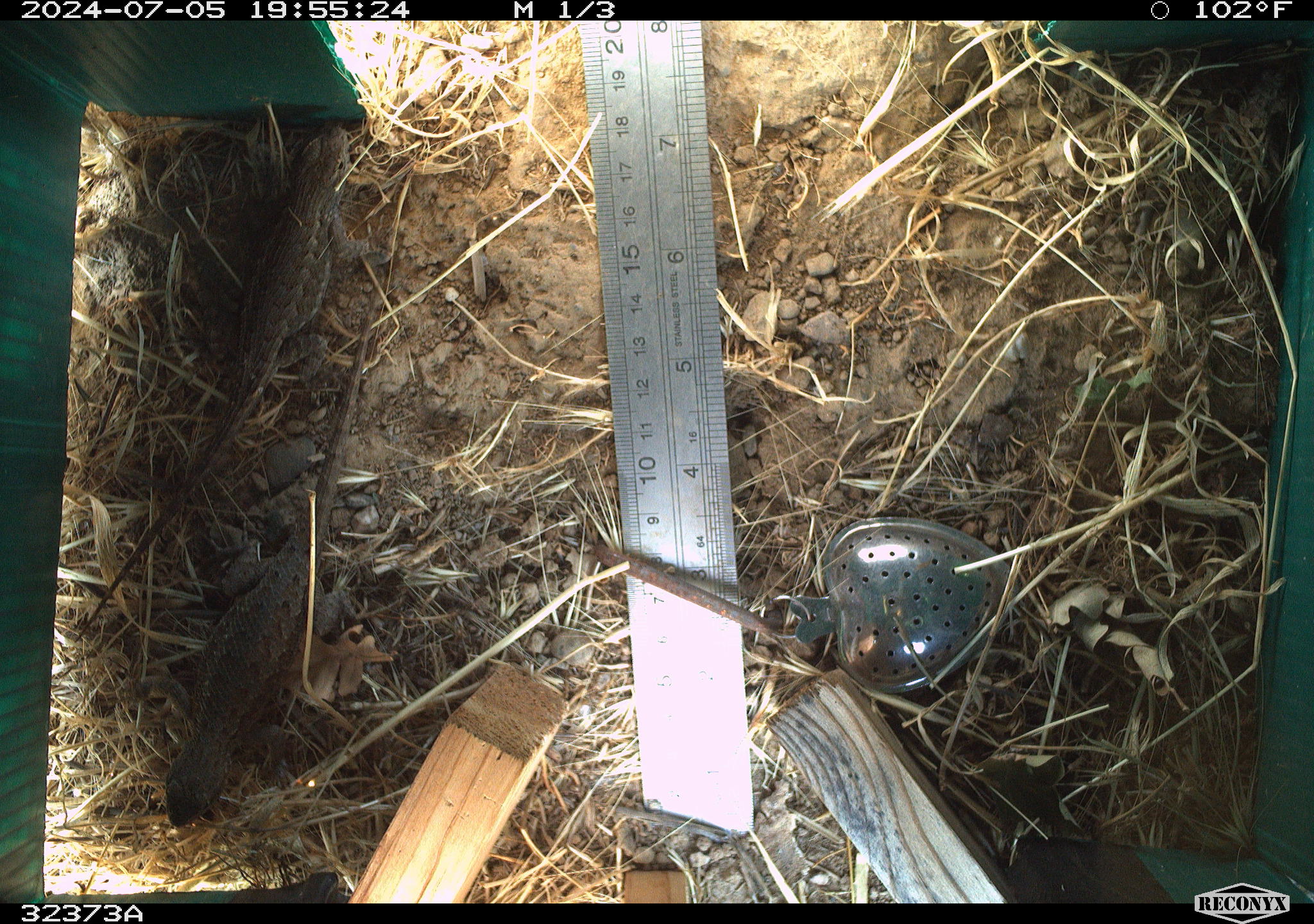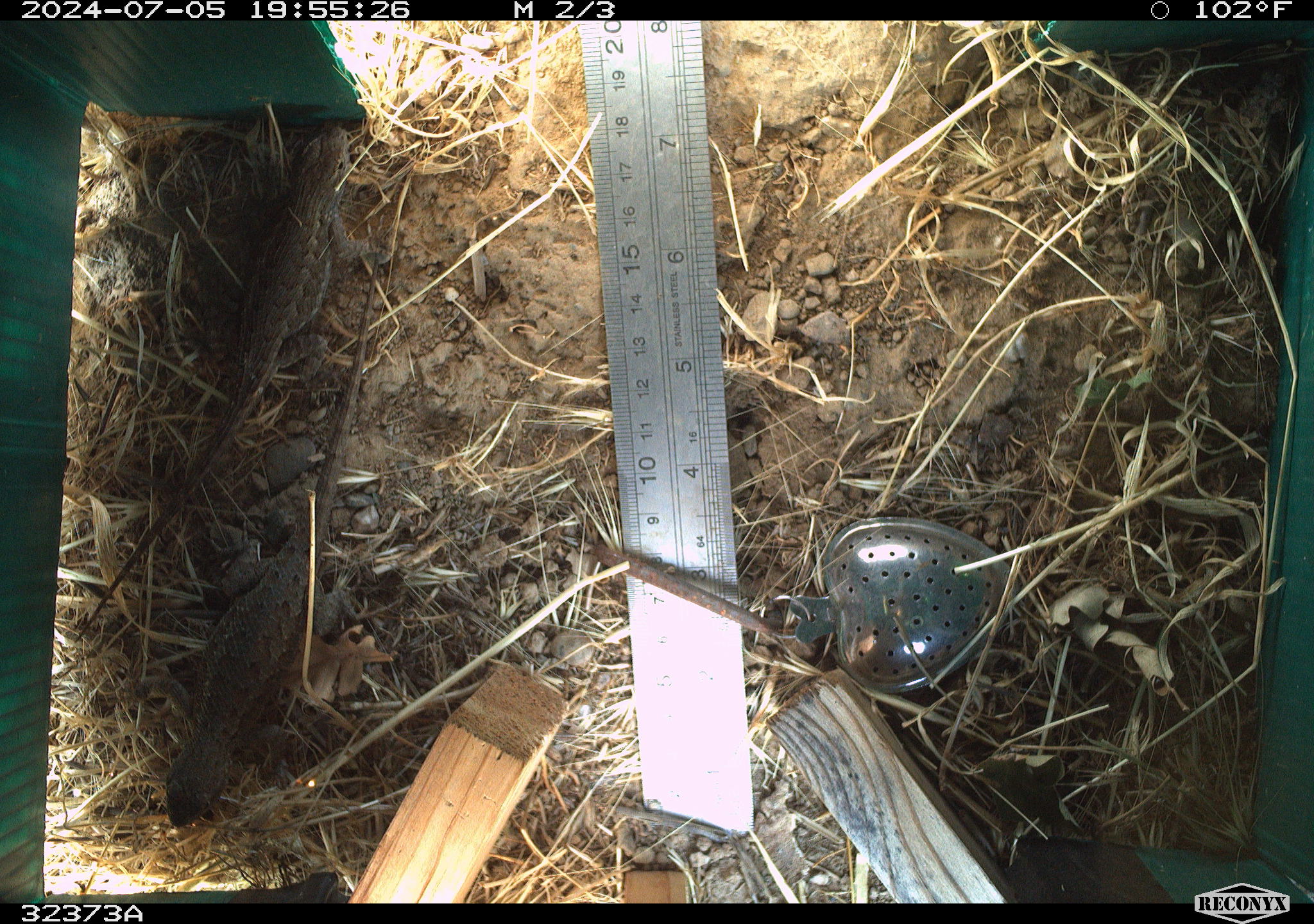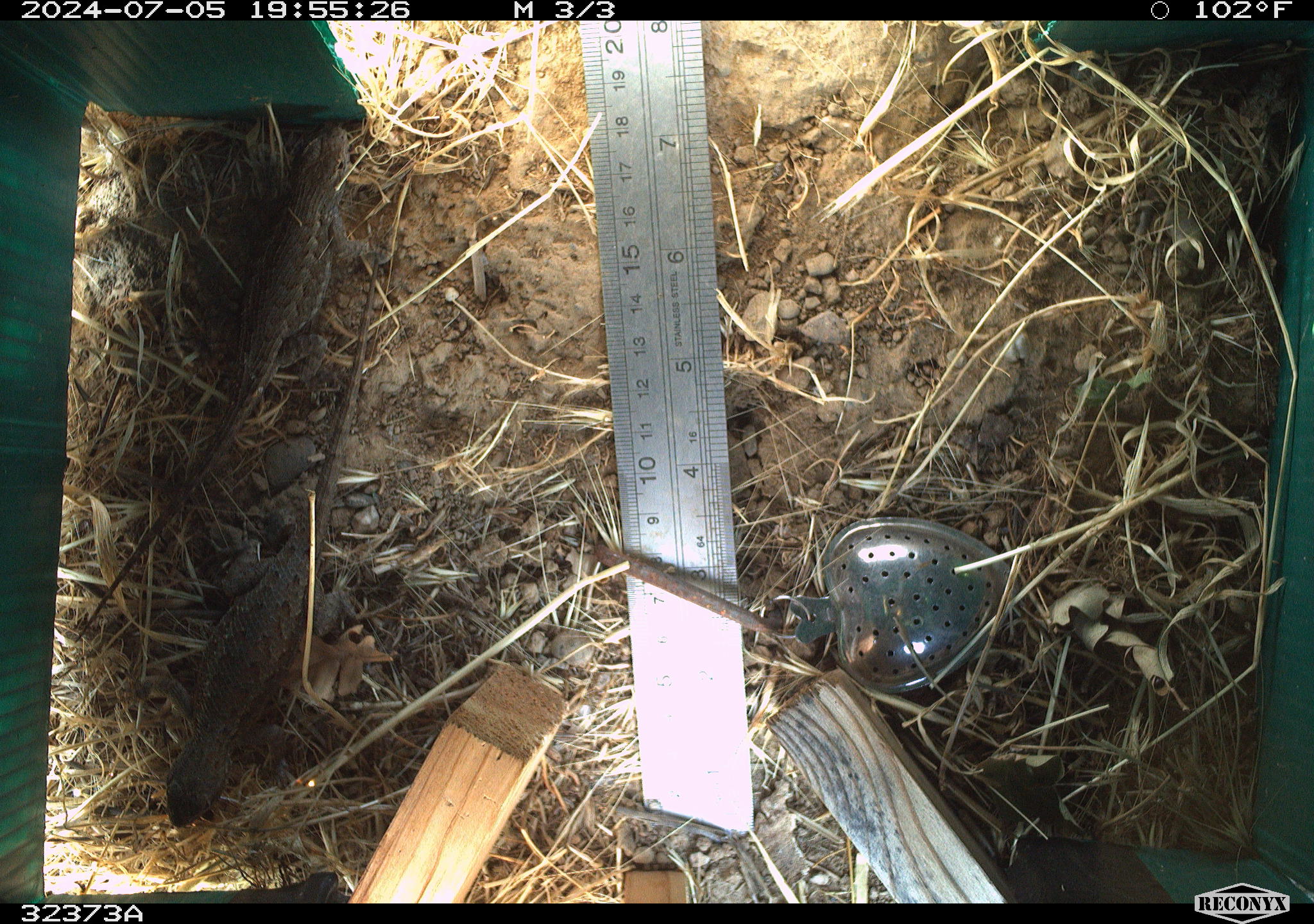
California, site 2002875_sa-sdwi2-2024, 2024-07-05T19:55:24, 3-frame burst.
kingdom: Animalia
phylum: Chordata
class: Reptilia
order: Squamata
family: Phrynosomatidae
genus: Sceloporus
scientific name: Sceloporus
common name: spiny lizards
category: sceloporus species